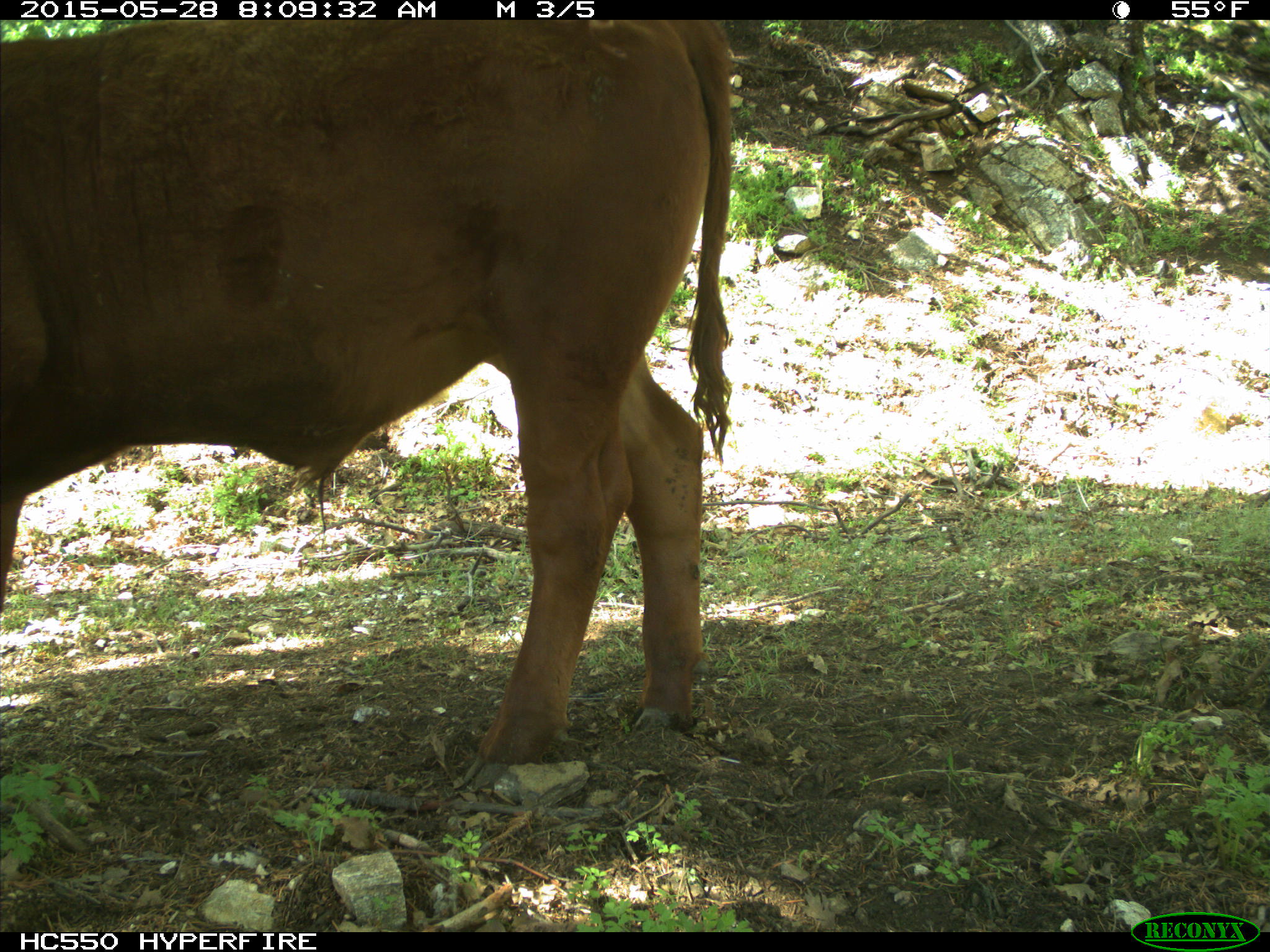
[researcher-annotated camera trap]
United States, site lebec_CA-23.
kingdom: Animalia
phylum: Chordata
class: Mammalia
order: Artiodactyla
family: Bovidae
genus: Bos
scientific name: Bos taurus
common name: domestic cow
Bos taurus (domestic cow).